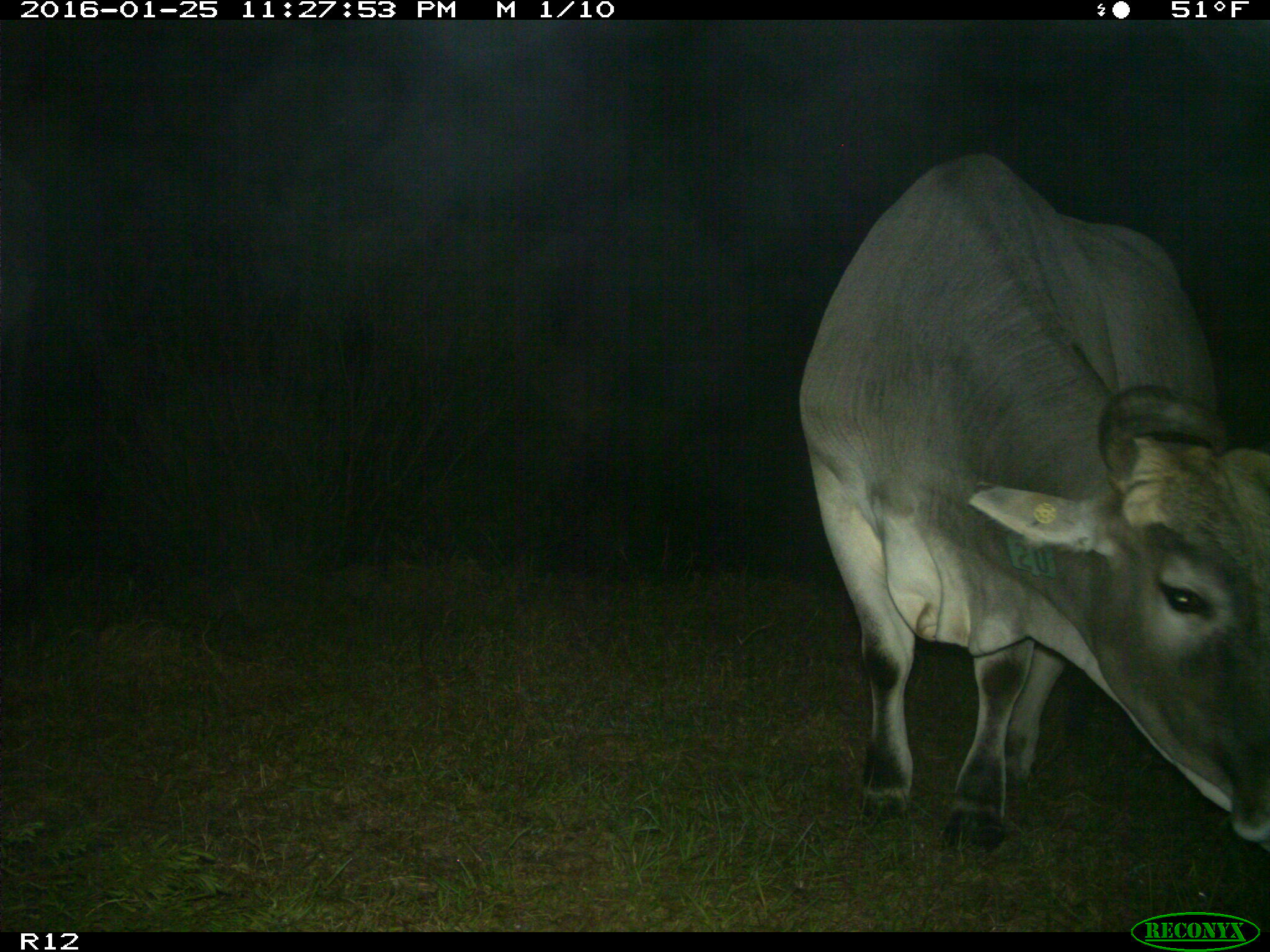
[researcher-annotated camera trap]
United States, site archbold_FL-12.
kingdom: Animalia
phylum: Chordata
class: Mammalia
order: Artiodactyla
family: Bovidae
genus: Bos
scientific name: Bos taurus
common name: domestic cow